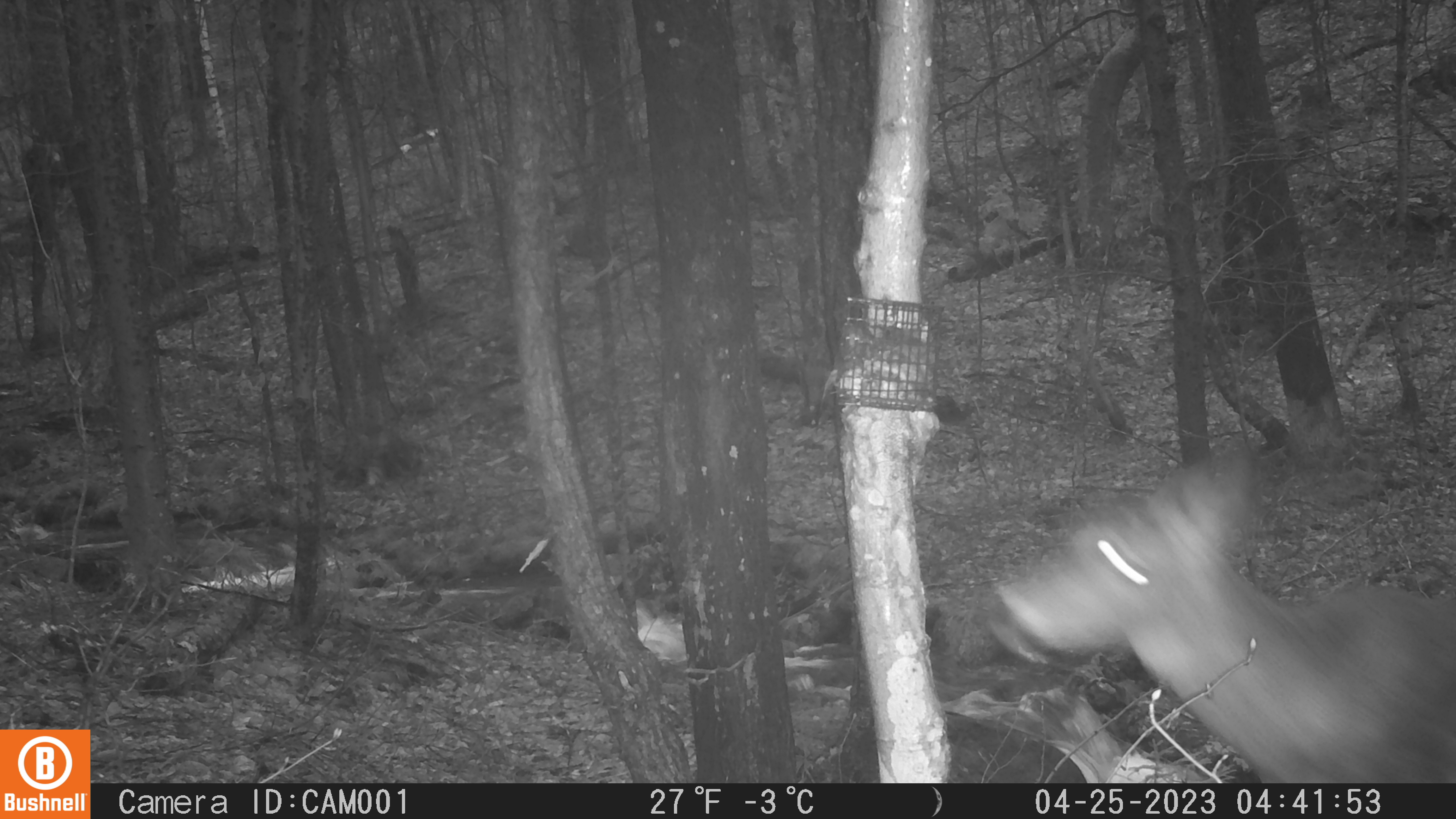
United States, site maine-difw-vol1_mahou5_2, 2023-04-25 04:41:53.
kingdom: Animalia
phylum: Chordata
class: Mammalia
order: Artiodactyla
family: Cervidae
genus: Odocoileus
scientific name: Odocoileus virginianus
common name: white-tailed deer